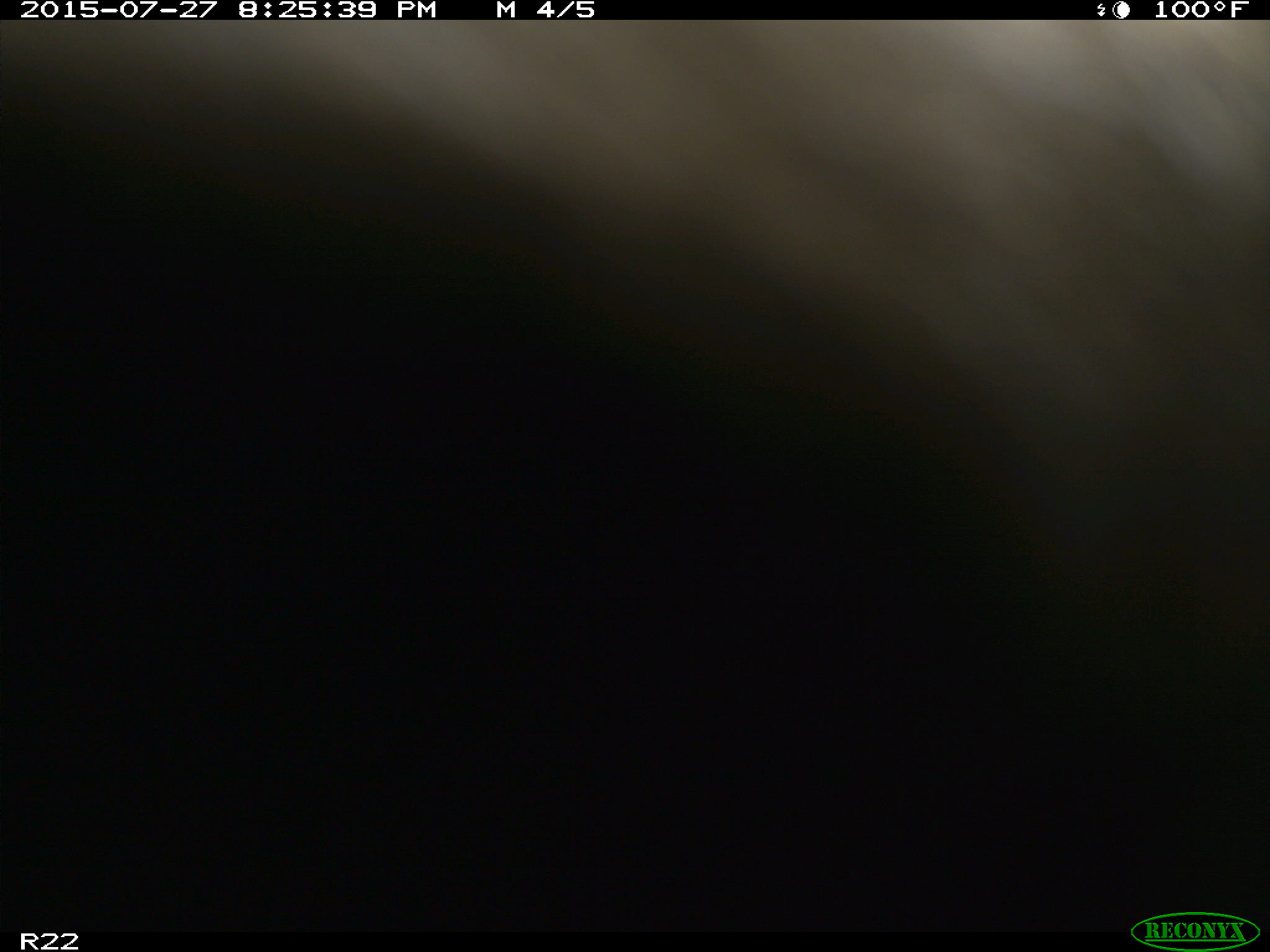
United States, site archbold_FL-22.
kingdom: Animalia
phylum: Chordata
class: Mammalia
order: Artiodactyla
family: Bovidae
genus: Bos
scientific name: Bos taurus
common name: domestic cow